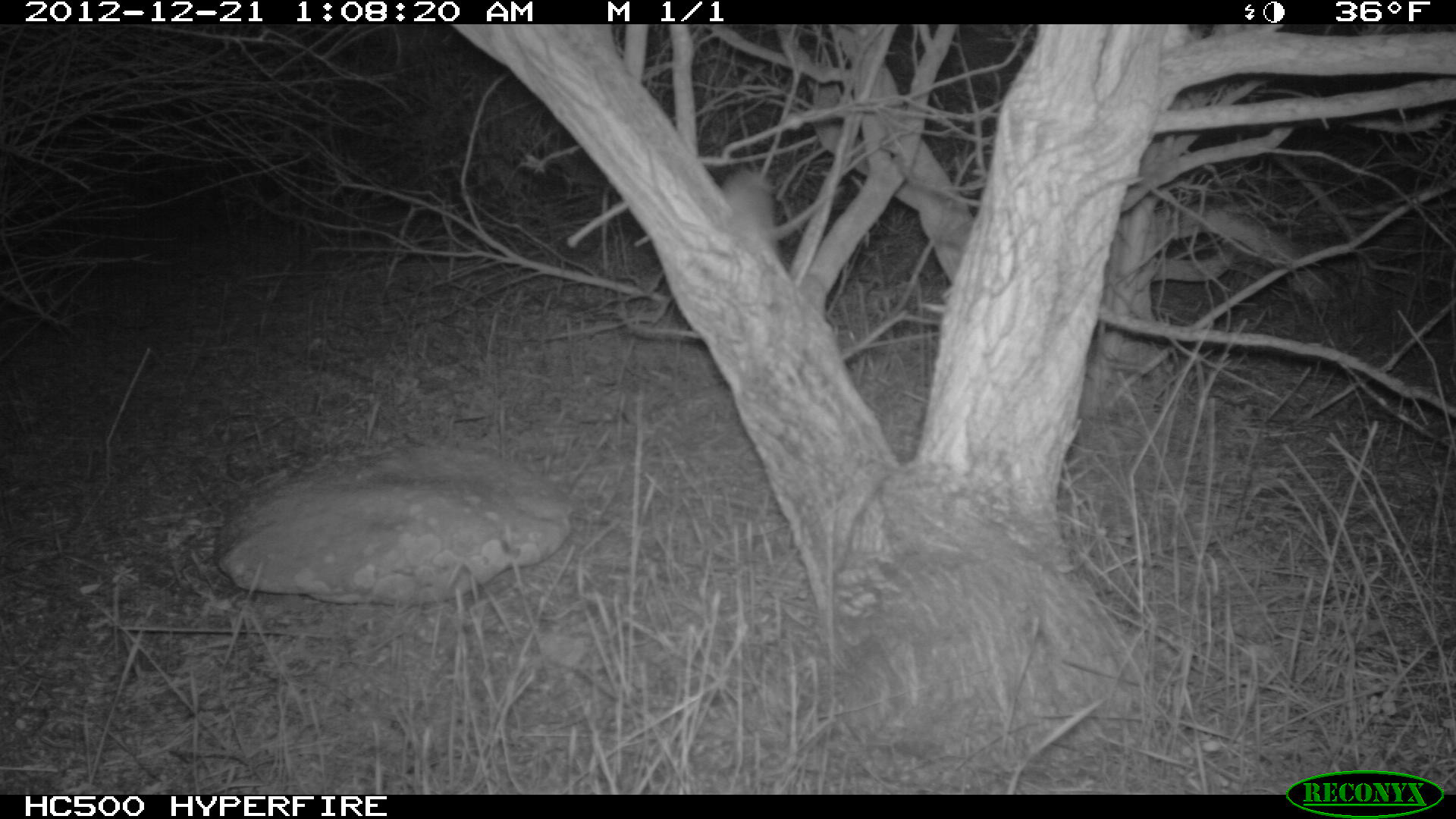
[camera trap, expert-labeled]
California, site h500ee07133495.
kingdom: Animalia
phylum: Chordata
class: Mammalia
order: Rodentia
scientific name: Rodentia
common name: rodent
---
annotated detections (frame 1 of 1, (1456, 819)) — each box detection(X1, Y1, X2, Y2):
rodent: detection(721, 168, 845, 247)